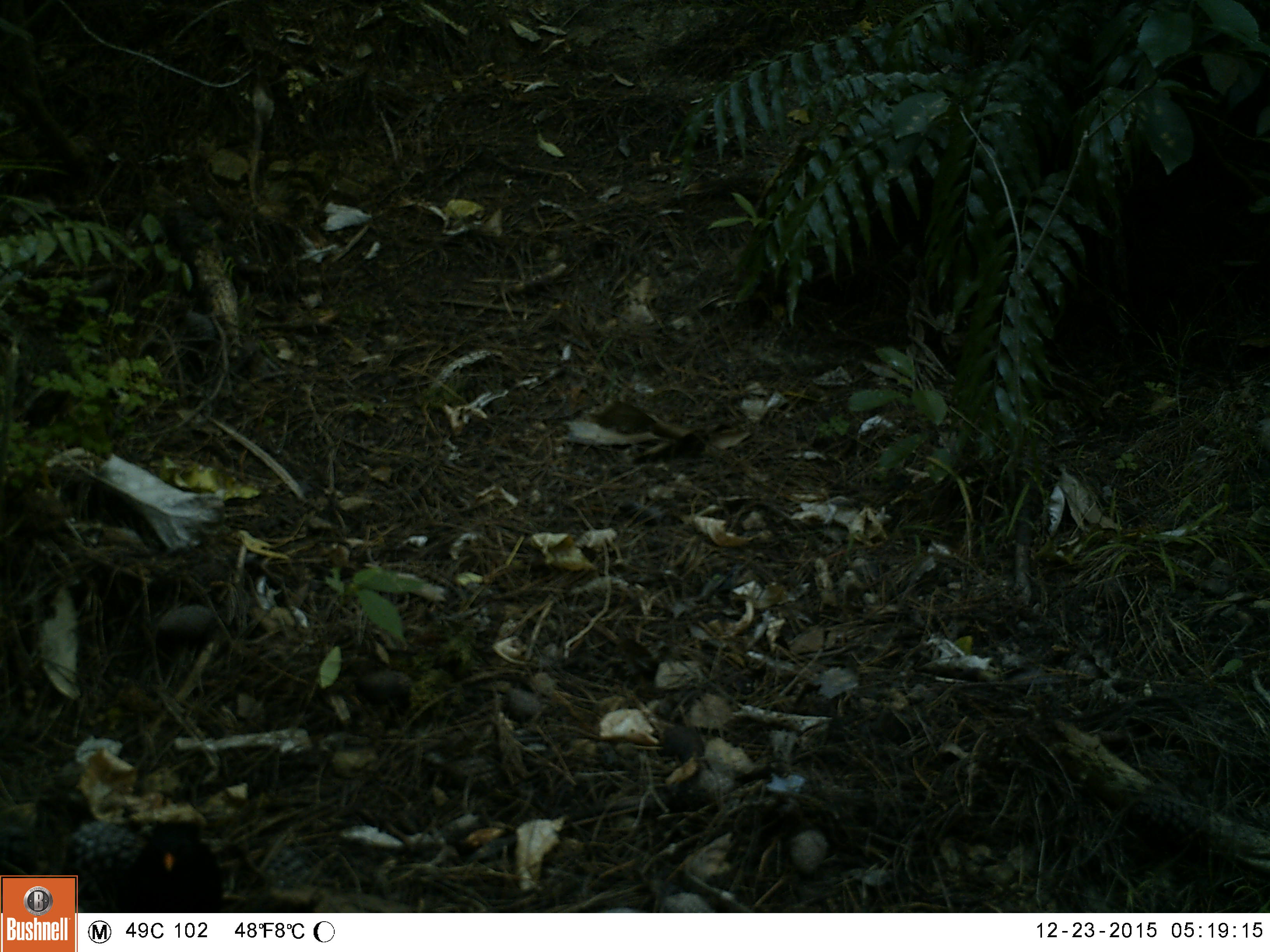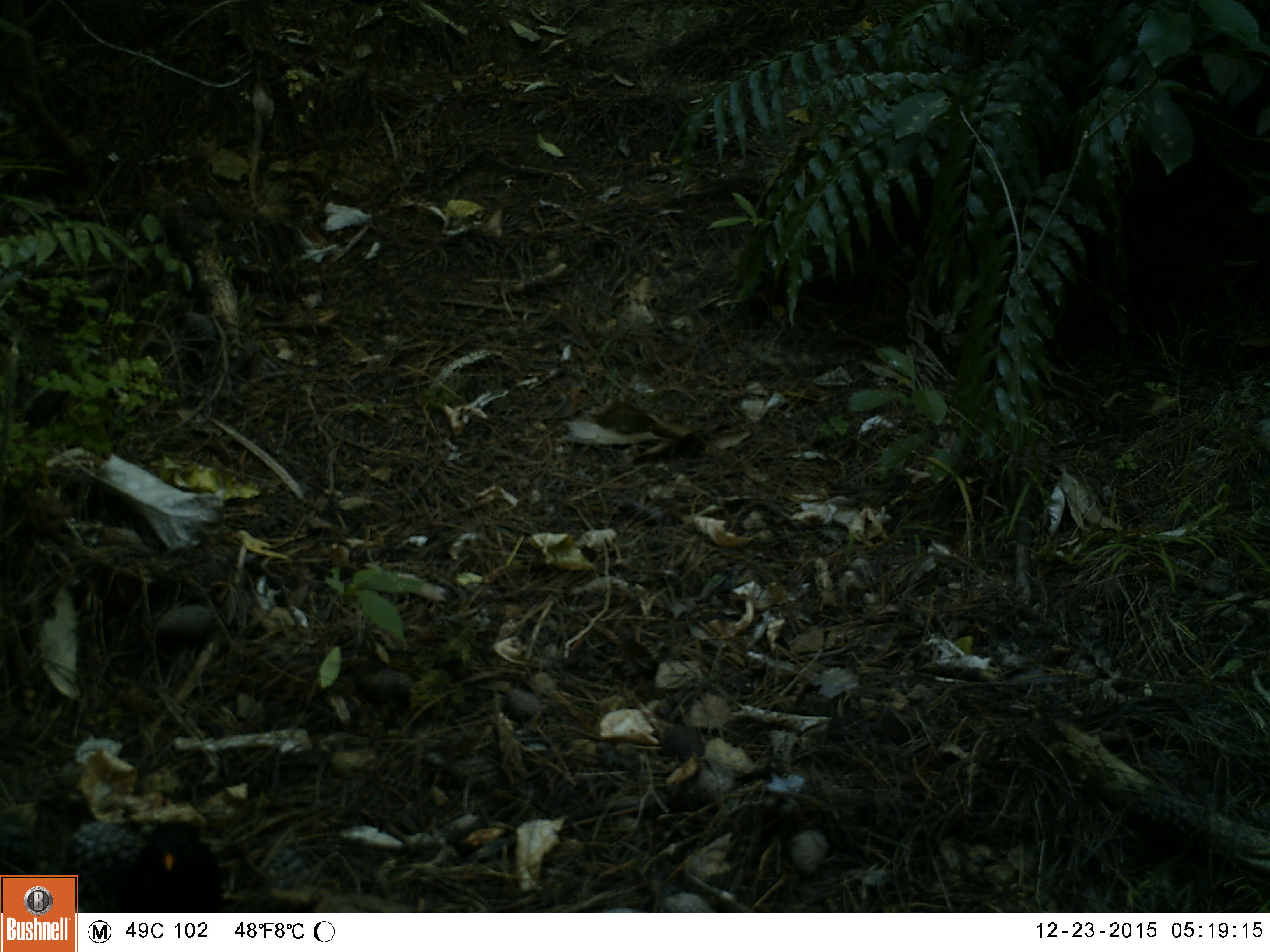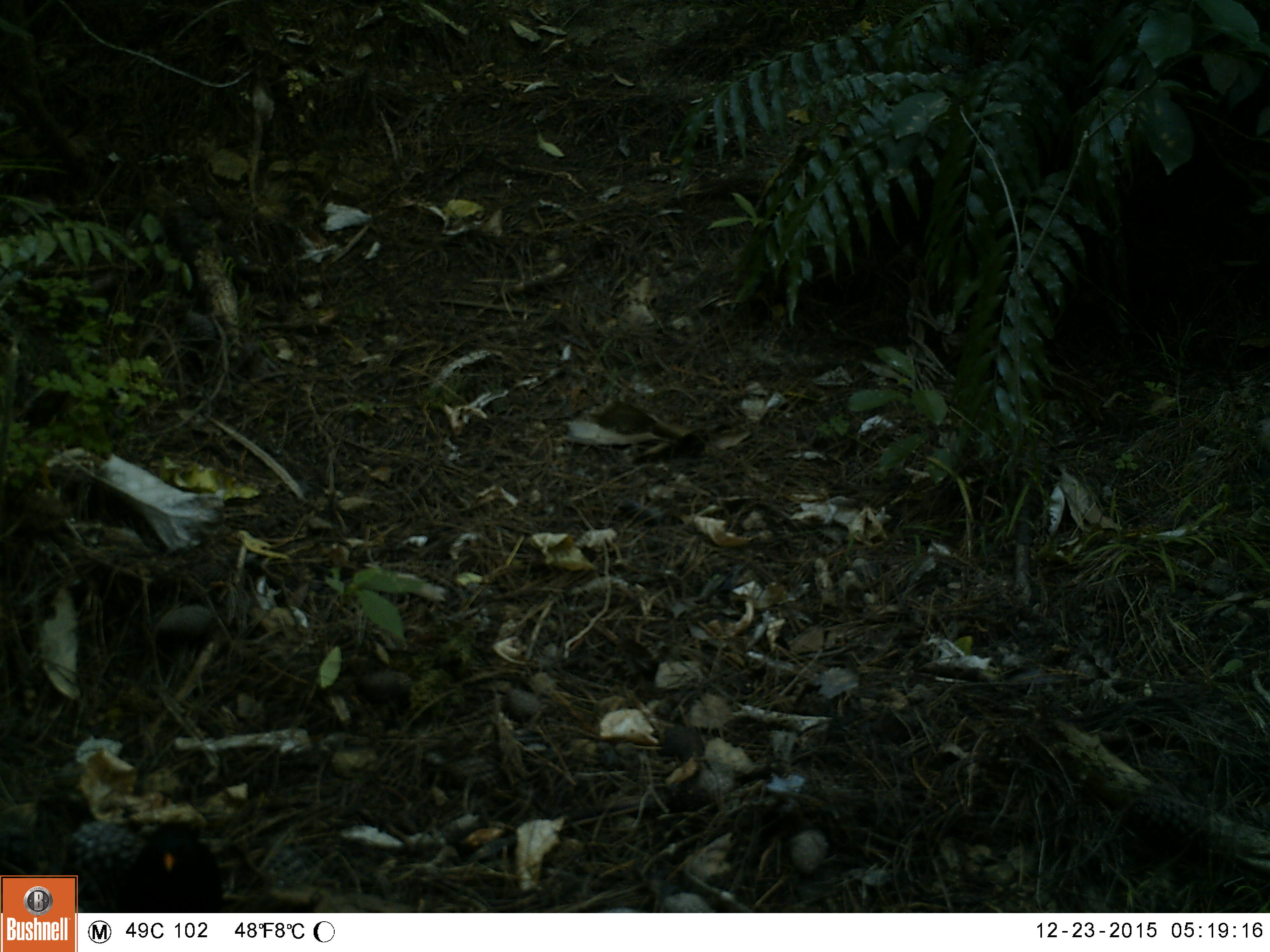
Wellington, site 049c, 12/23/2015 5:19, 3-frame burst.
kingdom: Animalia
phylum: Chordata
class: Aves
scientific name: Aves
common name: bird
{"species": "bird (Aves)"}